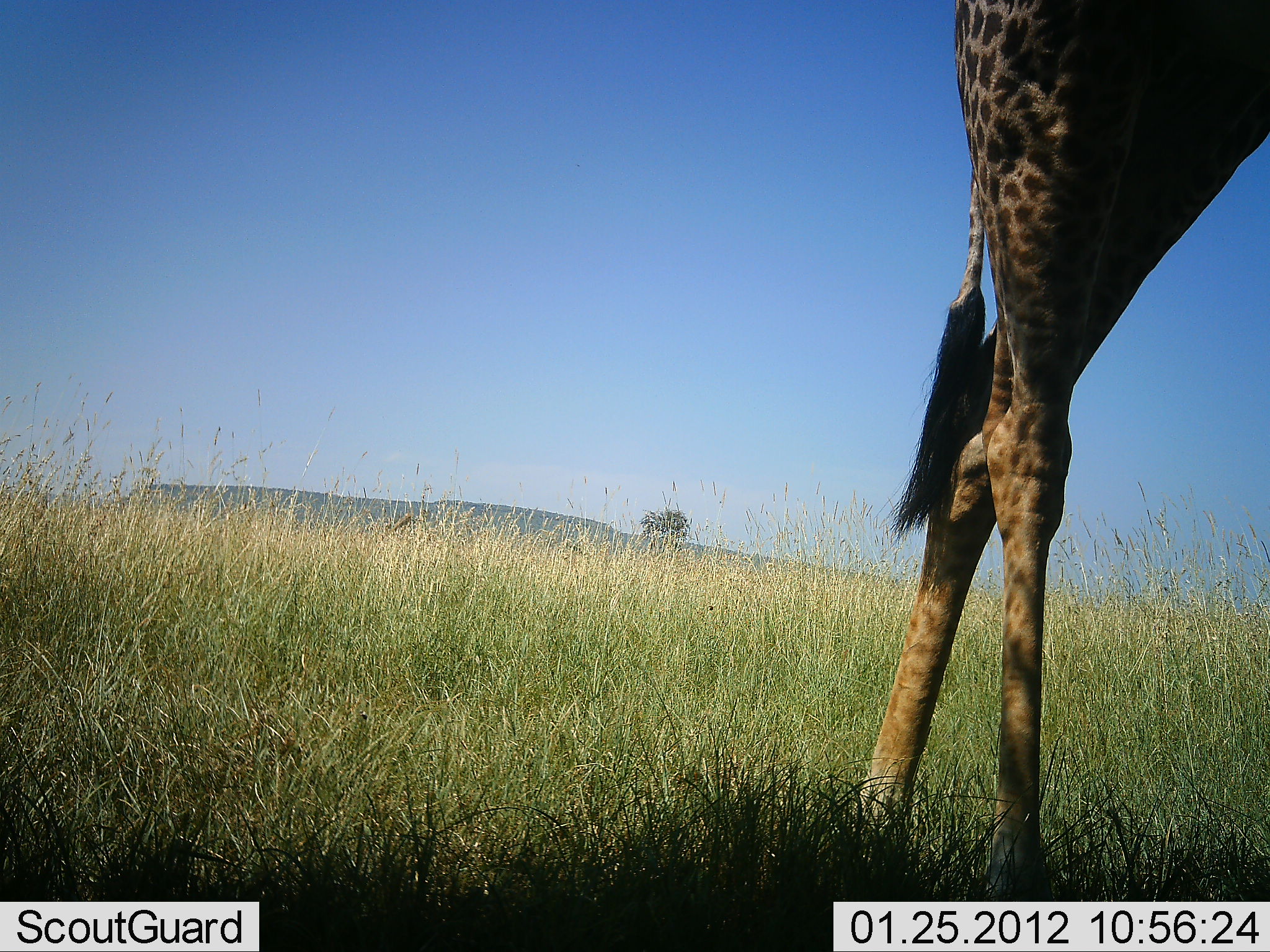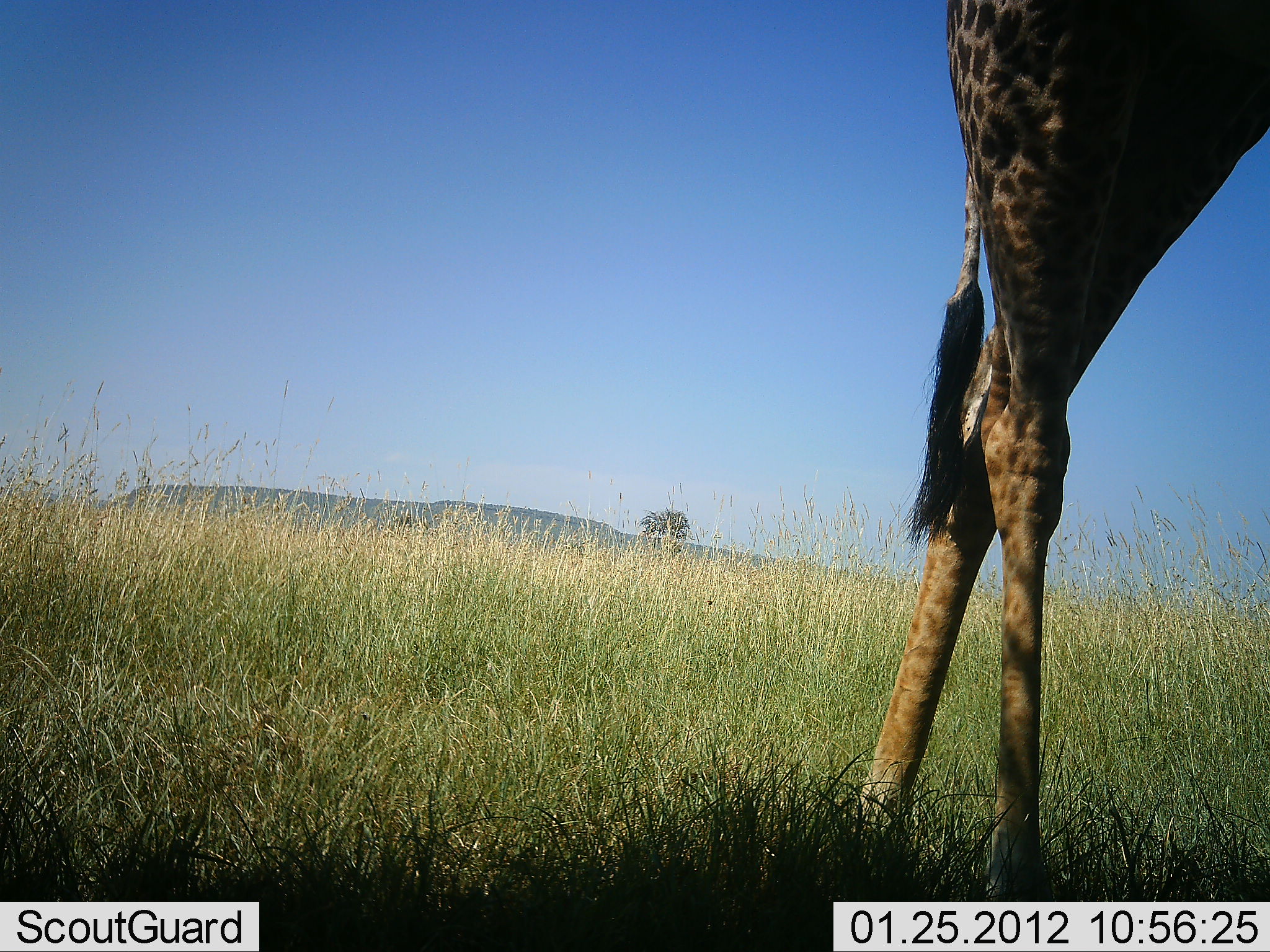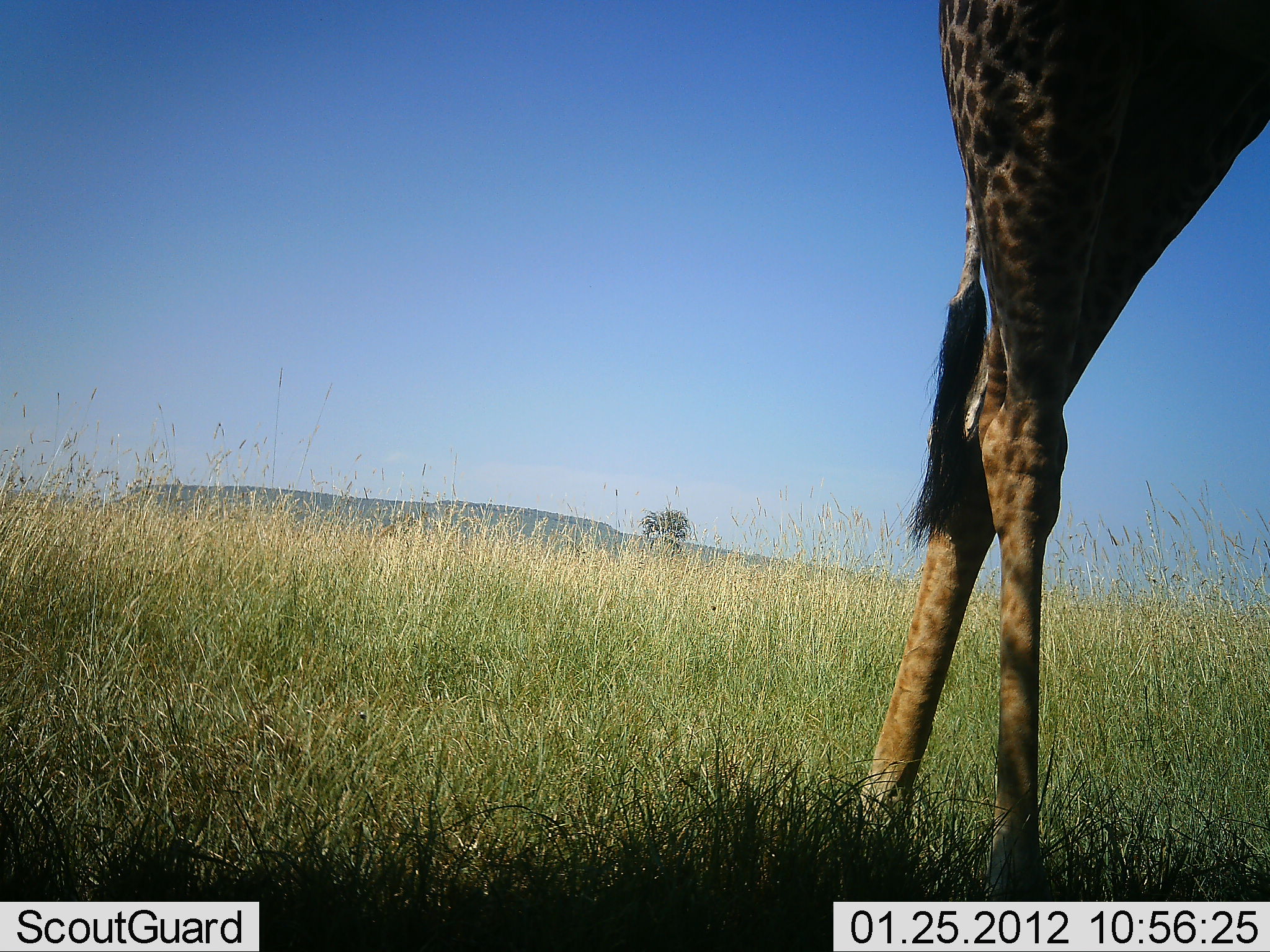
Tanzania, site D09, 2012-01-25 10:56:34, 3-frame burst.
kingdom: Animalia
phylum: Chordata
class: Mammalia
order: Artiodactyla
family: Giraffidae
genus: Giraffa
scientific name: Giraffa camelopardalis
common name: giraffe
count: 1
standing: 84%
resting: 0%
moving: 16%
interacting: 0%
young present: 0%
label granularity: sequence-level